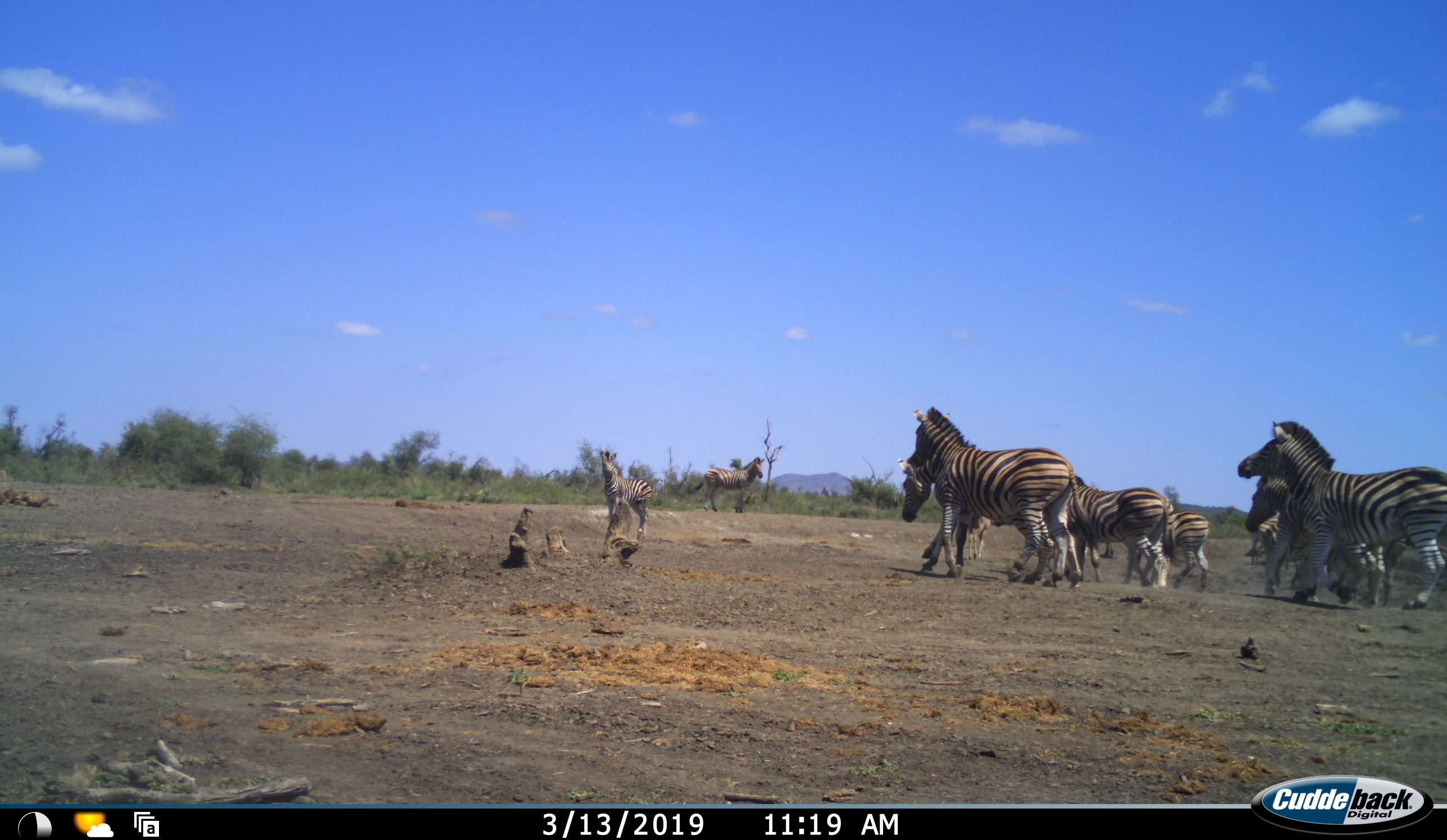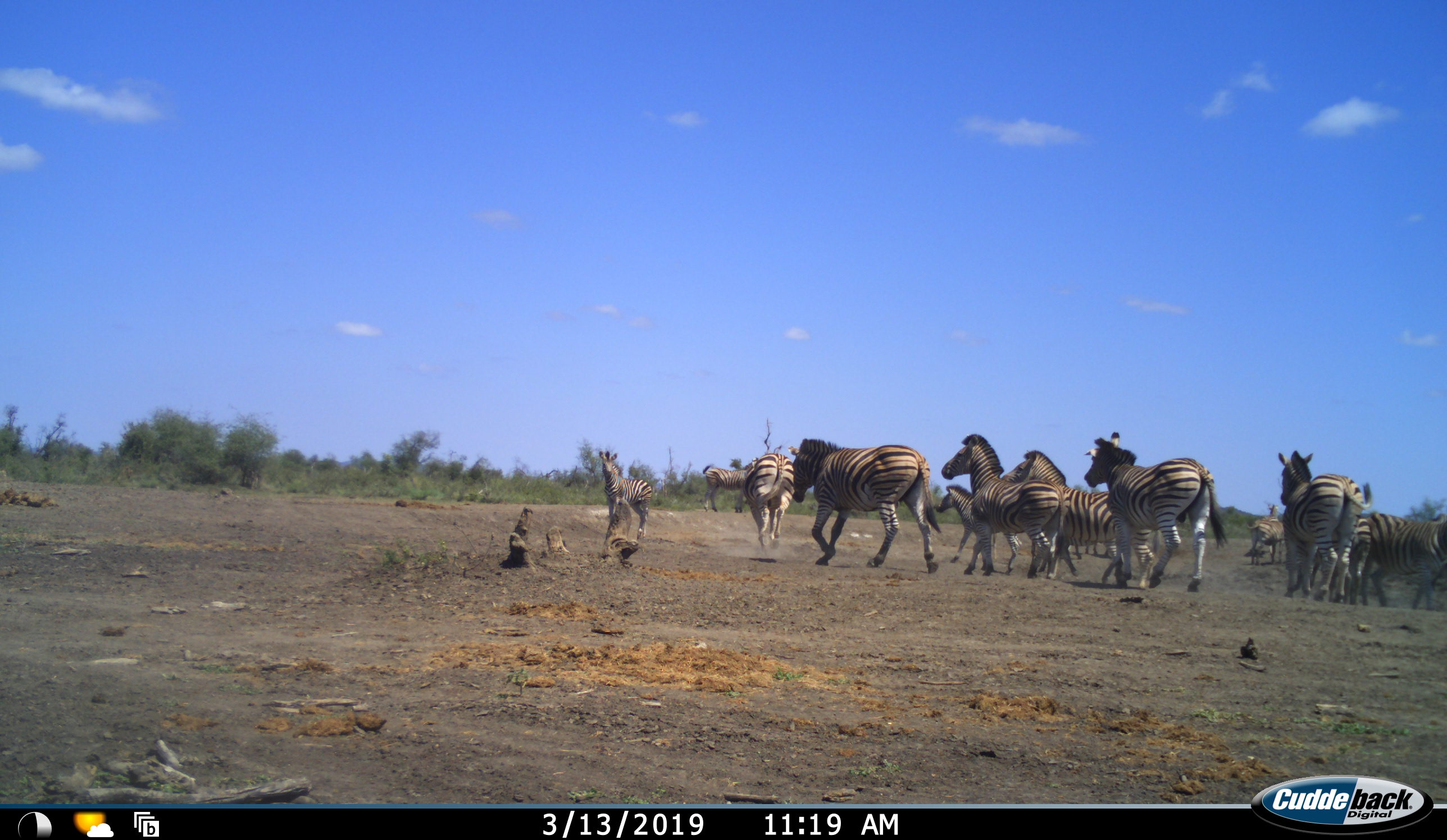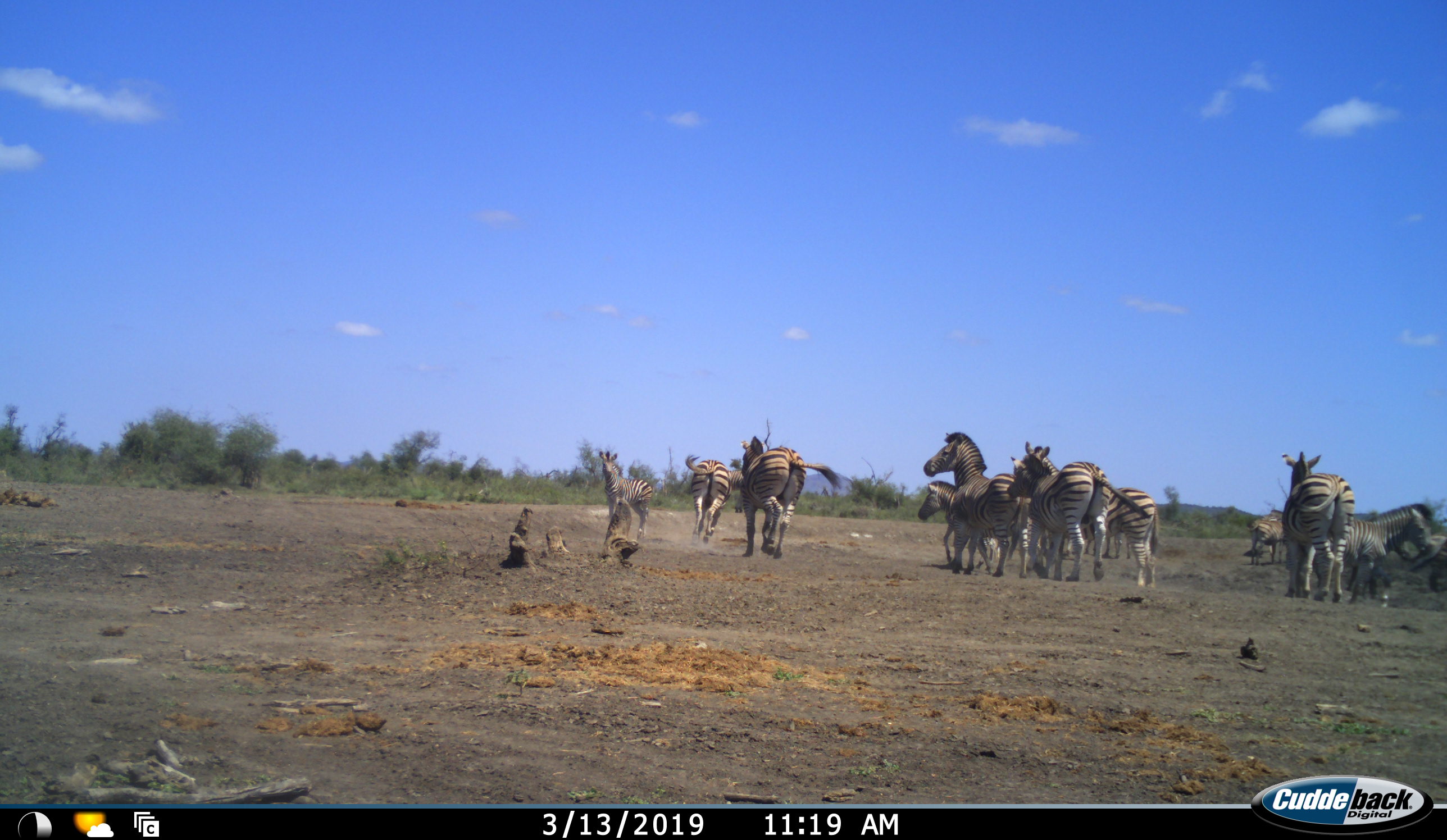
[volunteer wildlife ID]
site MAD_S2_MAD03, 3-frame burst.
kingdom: Animalia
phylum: Chordata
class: Mammalia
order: Perissodactyla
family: Equidae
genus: Equus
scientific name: Equus quagga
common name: plains zebra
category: zebraplains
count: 11-50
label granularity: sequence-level